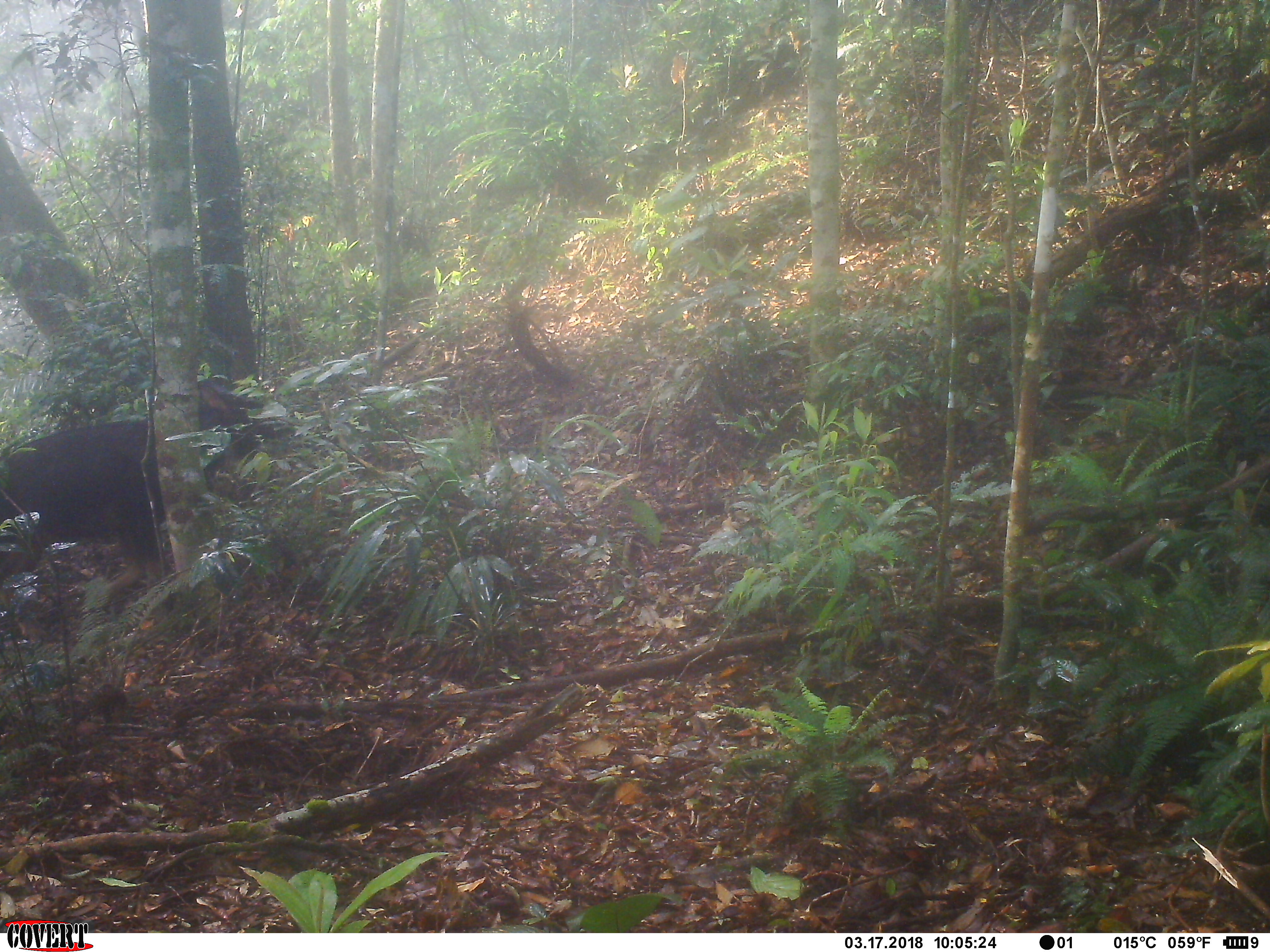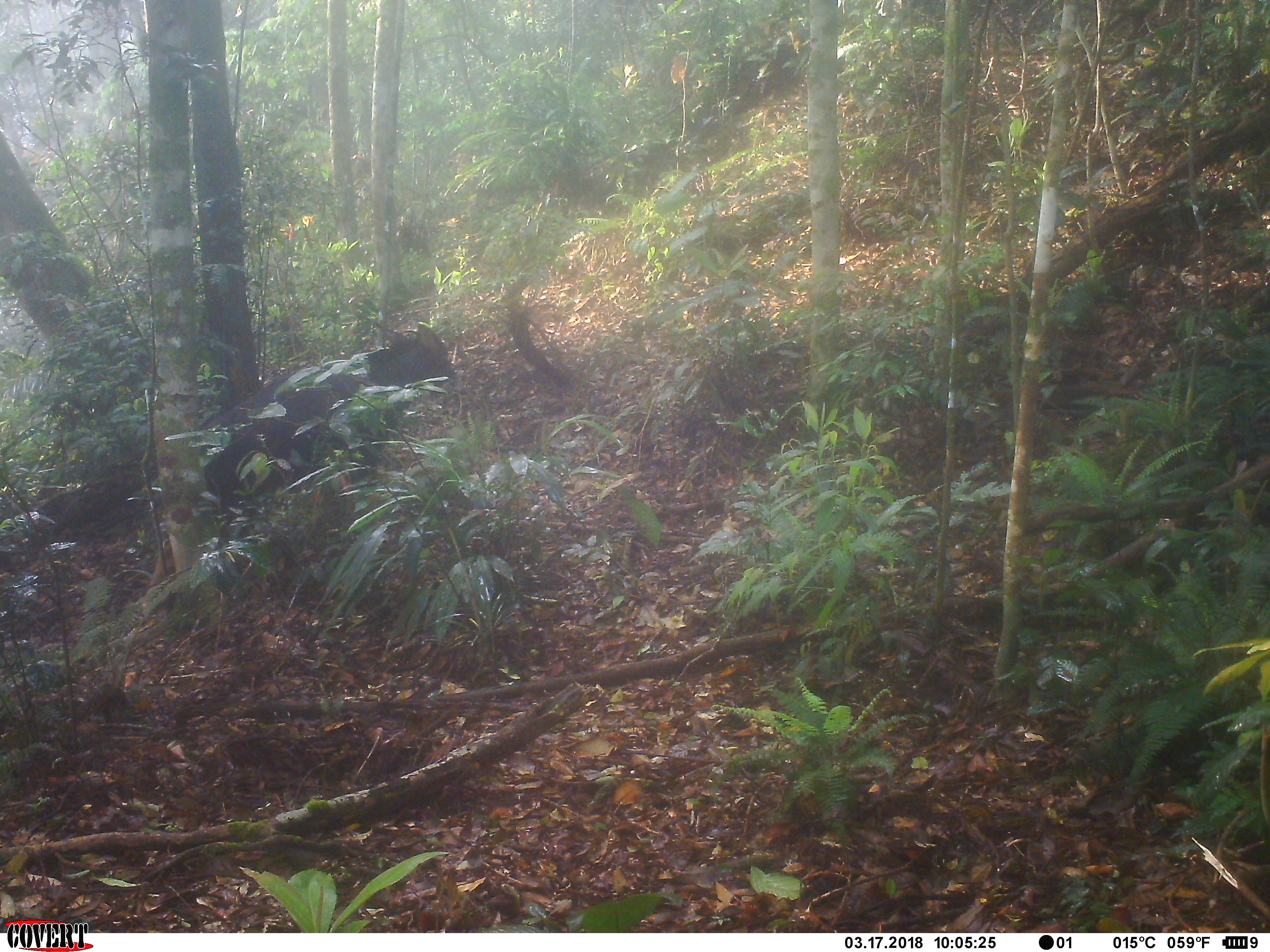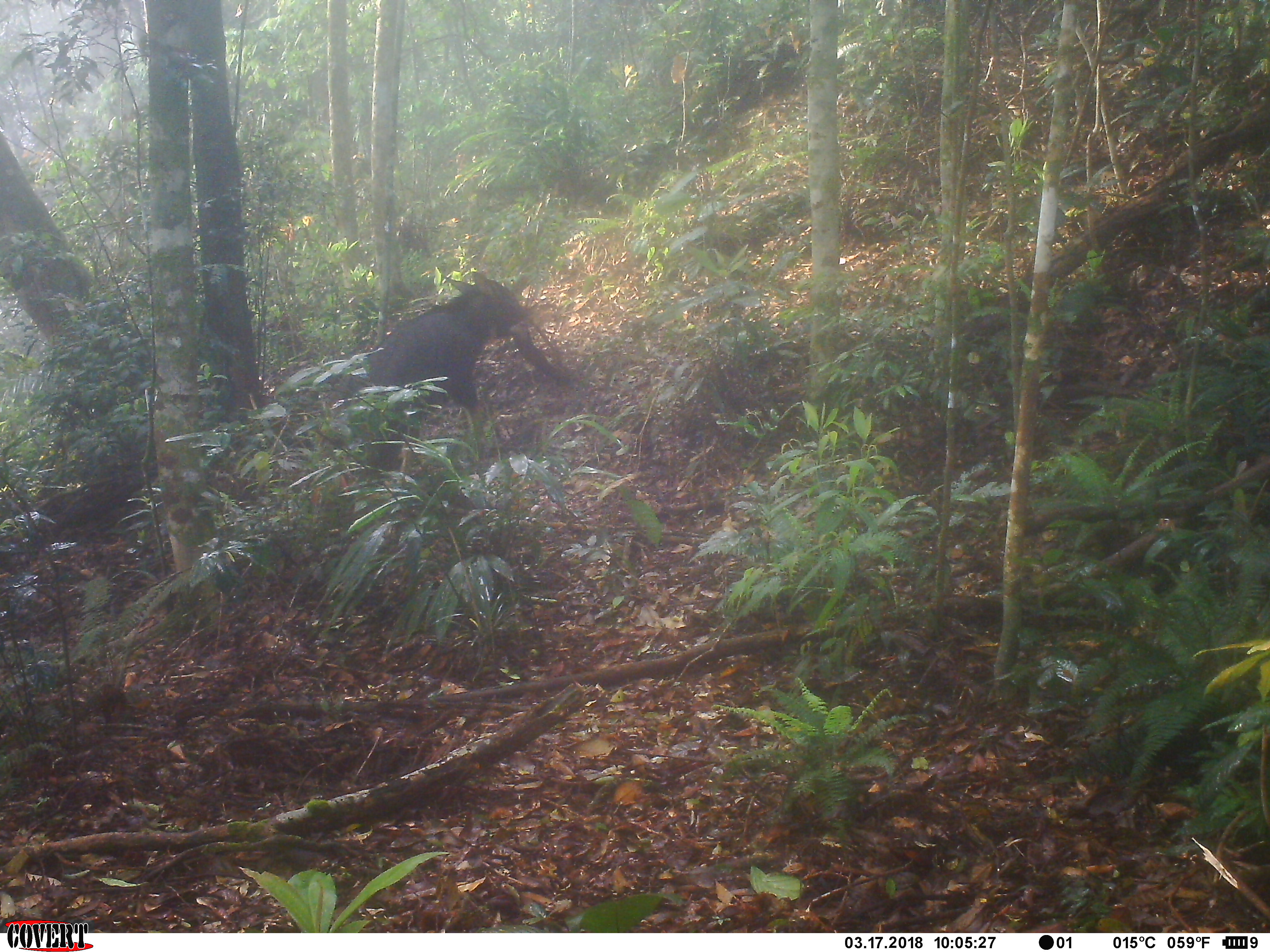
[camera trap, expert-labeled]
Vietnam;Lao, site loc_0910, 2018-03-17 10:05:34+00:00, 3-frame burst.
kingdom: Animalia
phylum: Chordata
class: Mammalia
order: Artiodactyla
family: Bovidae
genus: Capricornis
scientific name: Capricornis sumatraensis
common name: chinese serow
Chinese serow (Capricornis sumatraensis). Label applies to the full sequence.